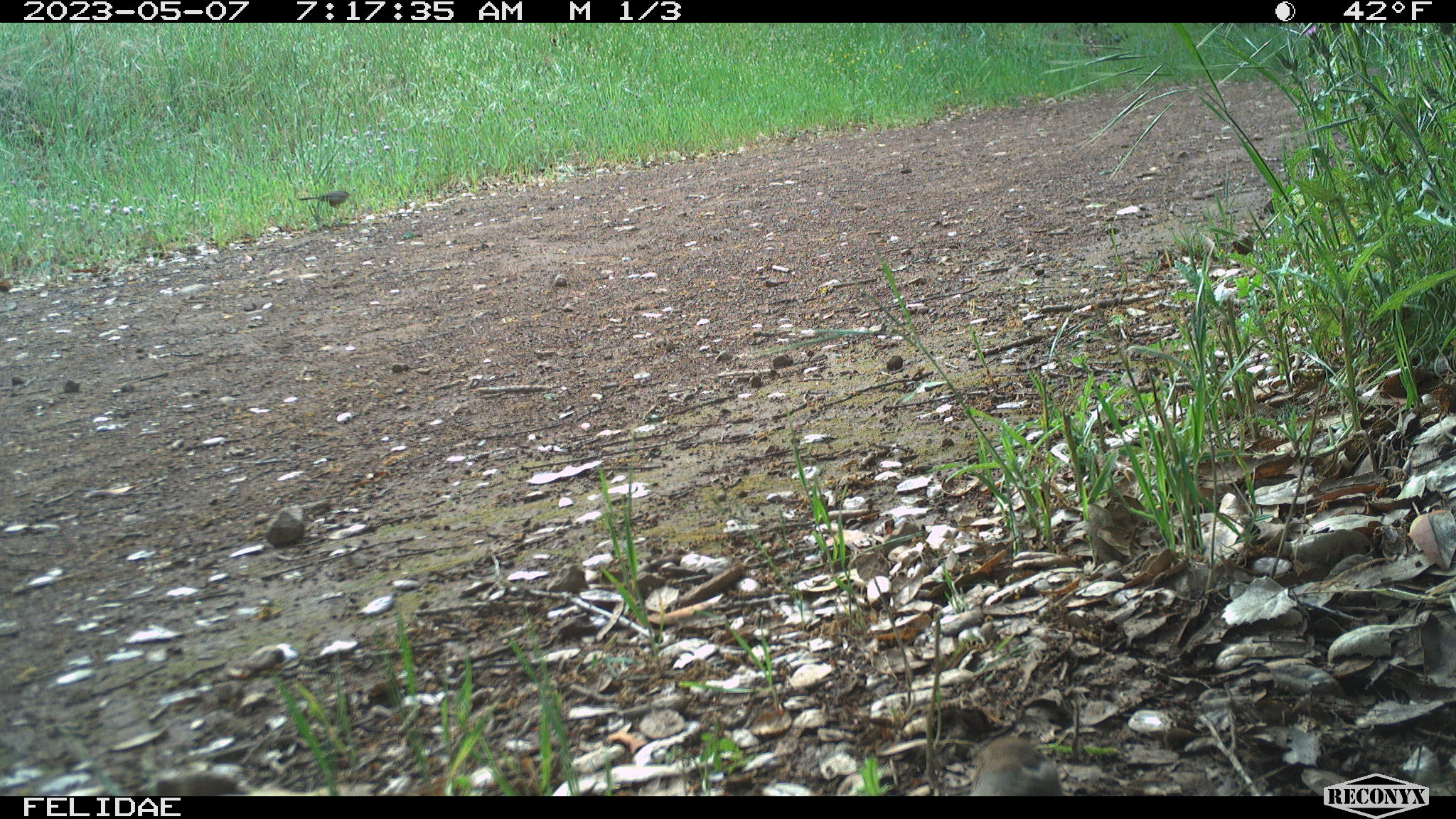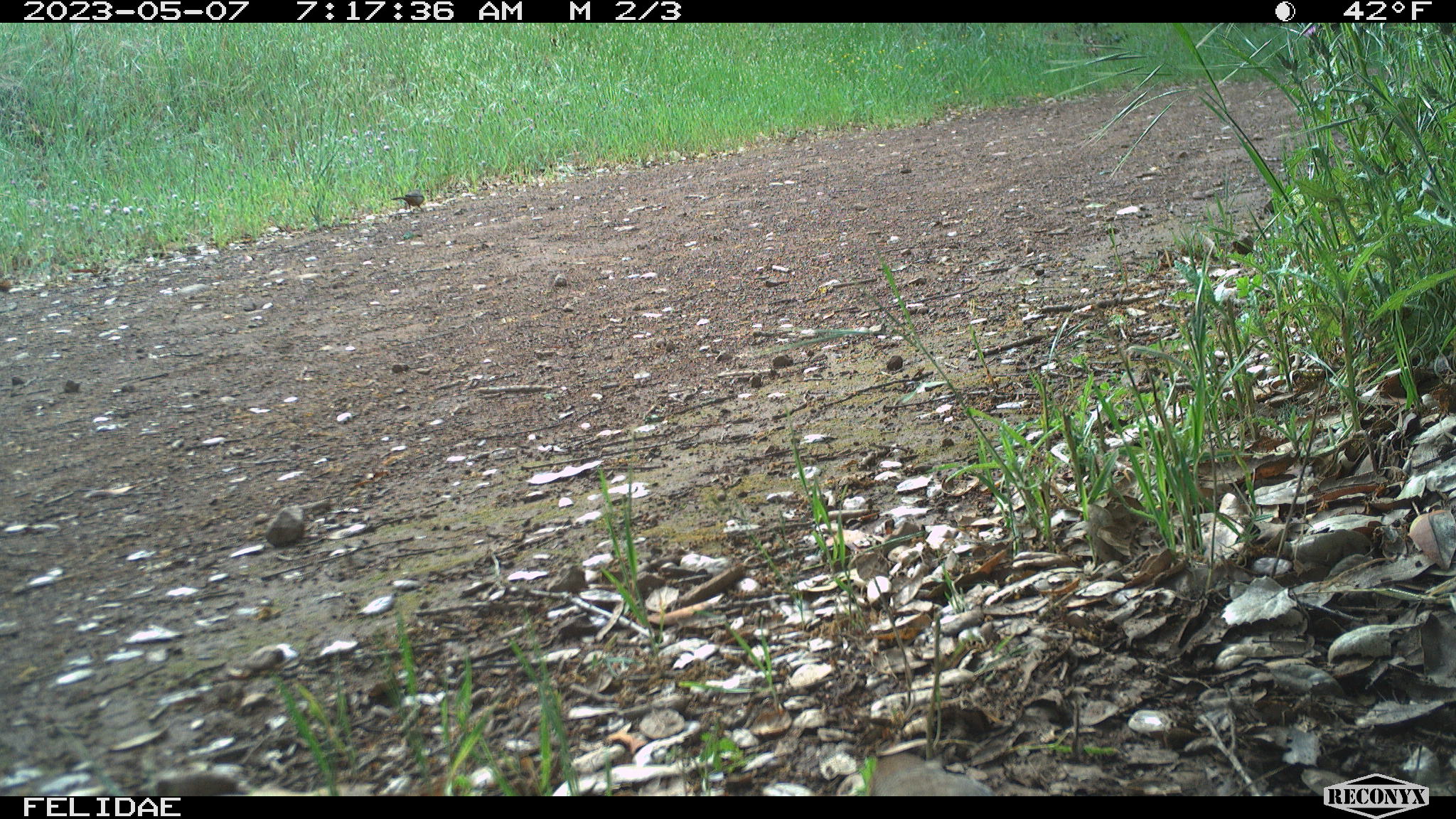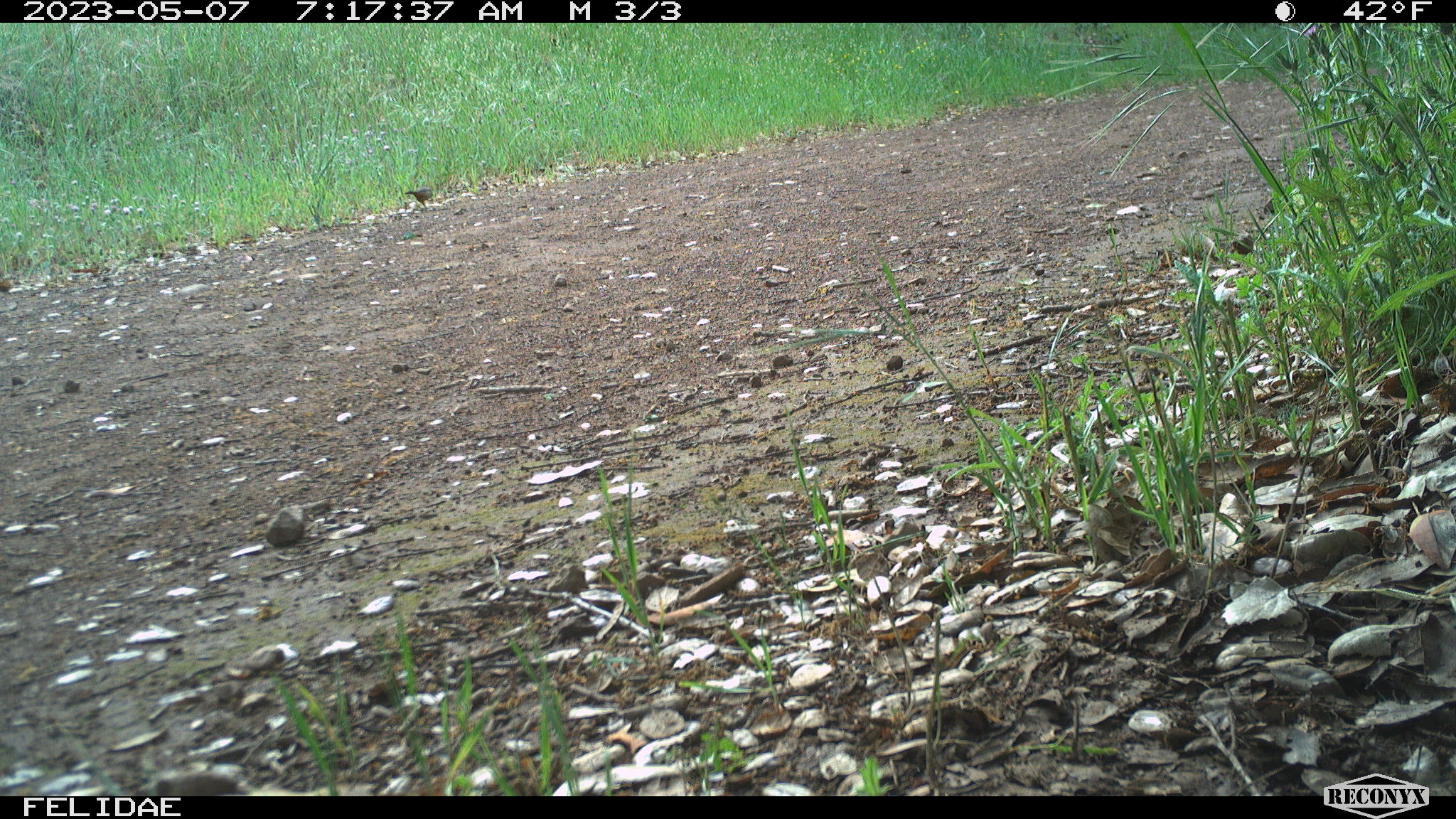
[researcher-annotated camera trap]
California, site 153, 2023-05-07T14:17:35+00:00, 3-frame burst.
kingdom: Animalia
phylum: Chordata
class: Aves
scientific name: Aves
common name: bird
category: unknown bird